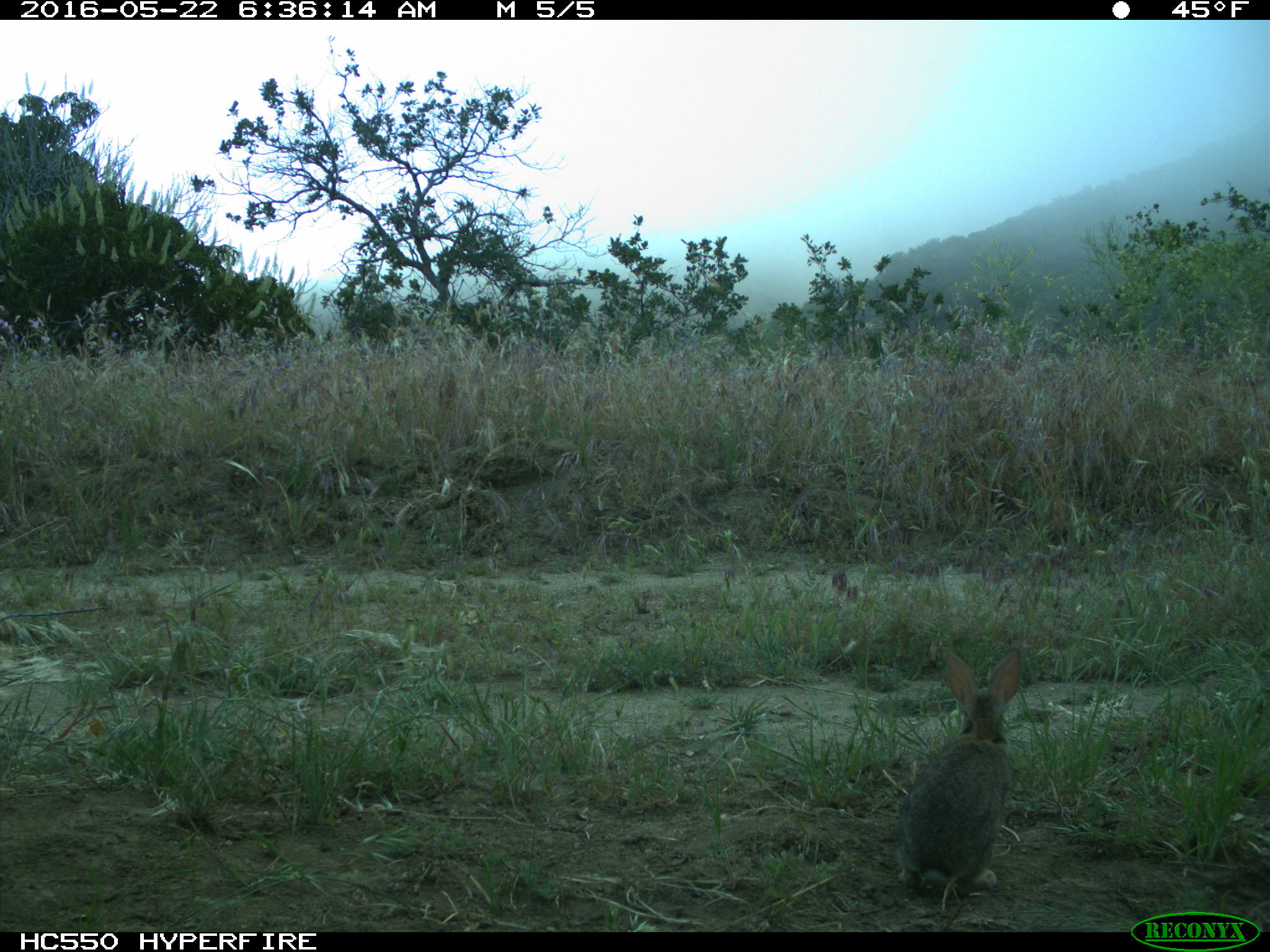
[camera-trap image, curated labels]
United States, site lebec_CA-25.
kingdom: Animalia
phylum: Chordata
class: Mammalia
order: Lagomorpha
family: Leporidae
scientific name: Leporidae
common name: rabbits and hares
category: unidentified rabbit